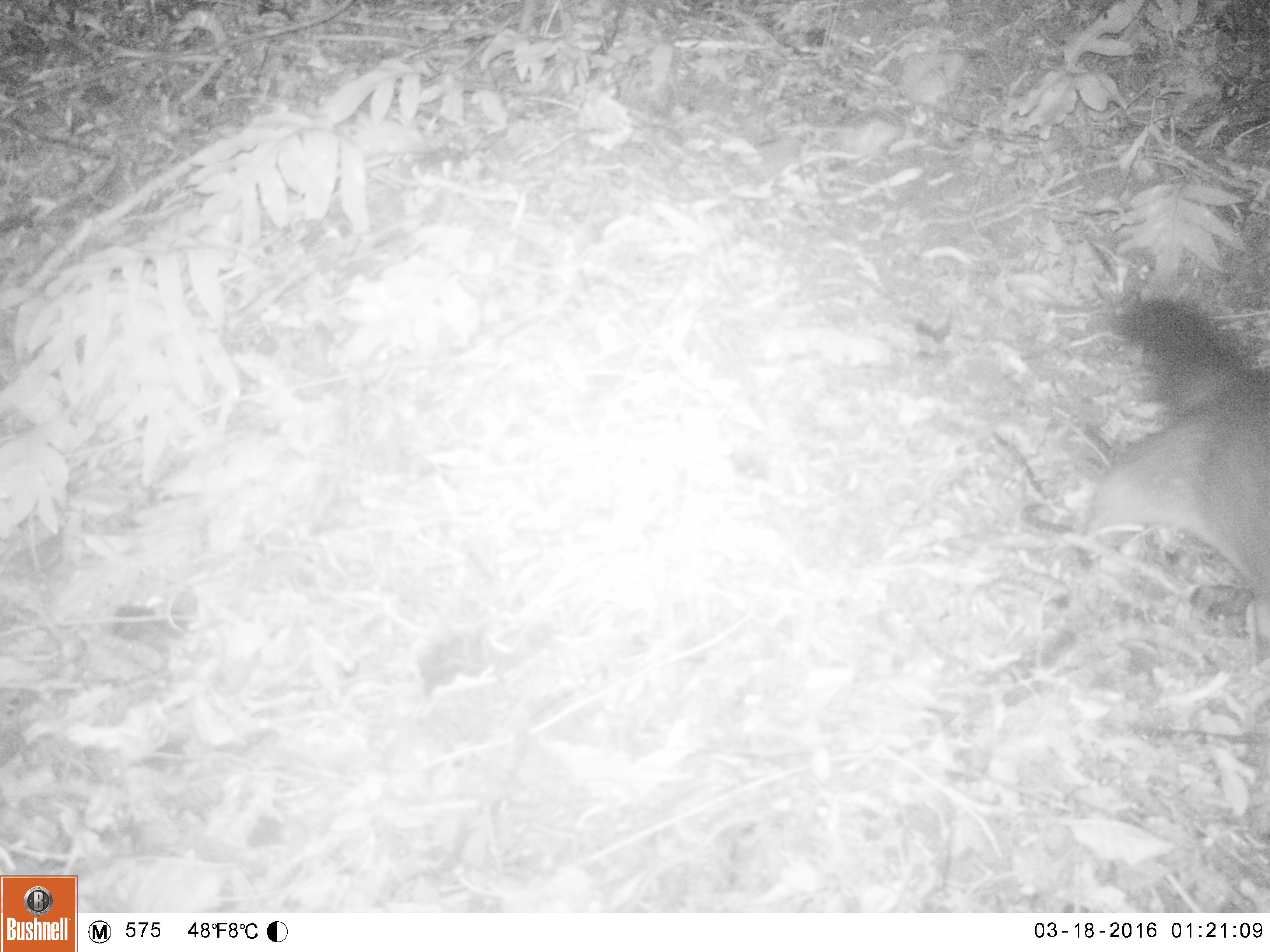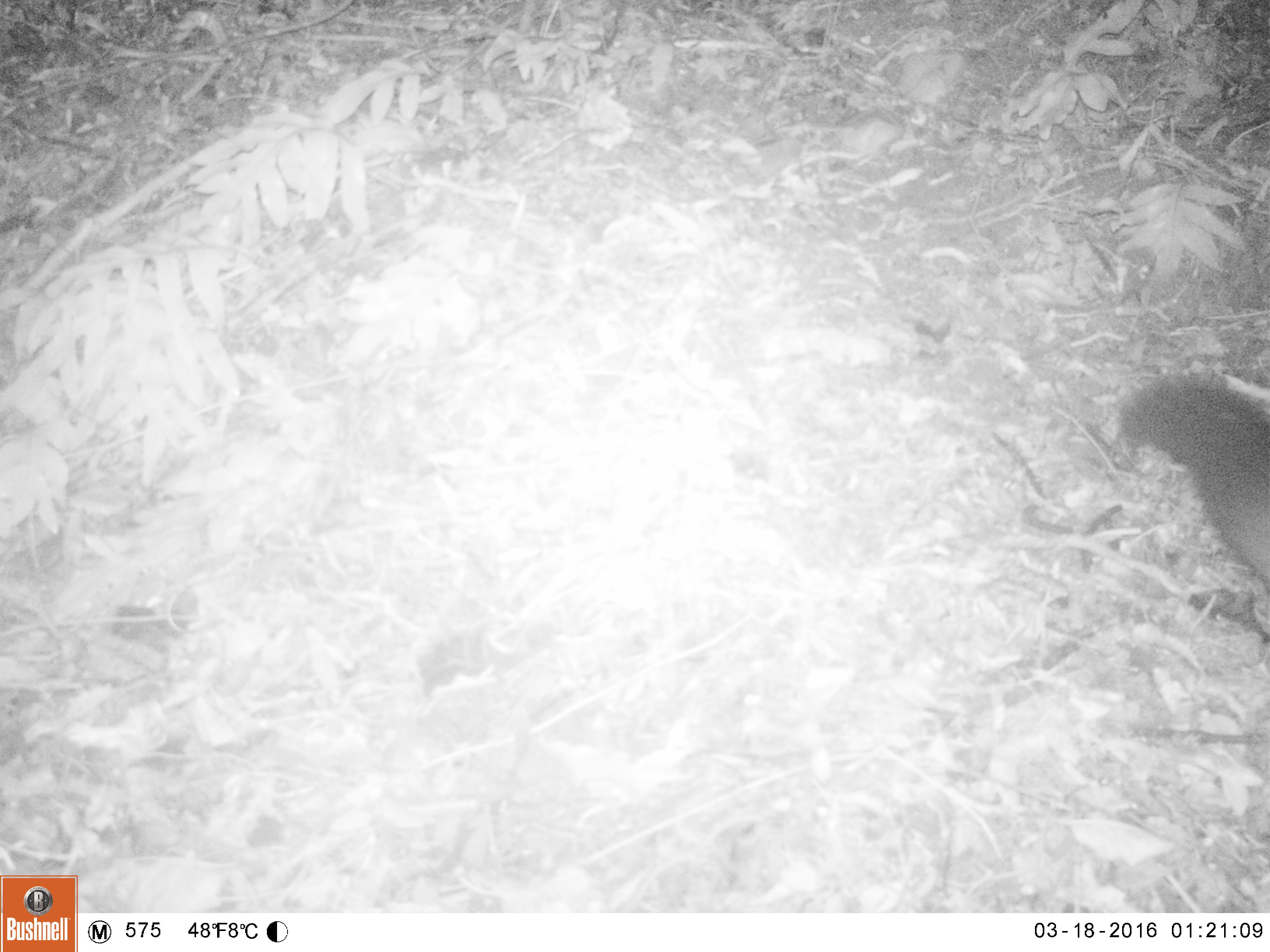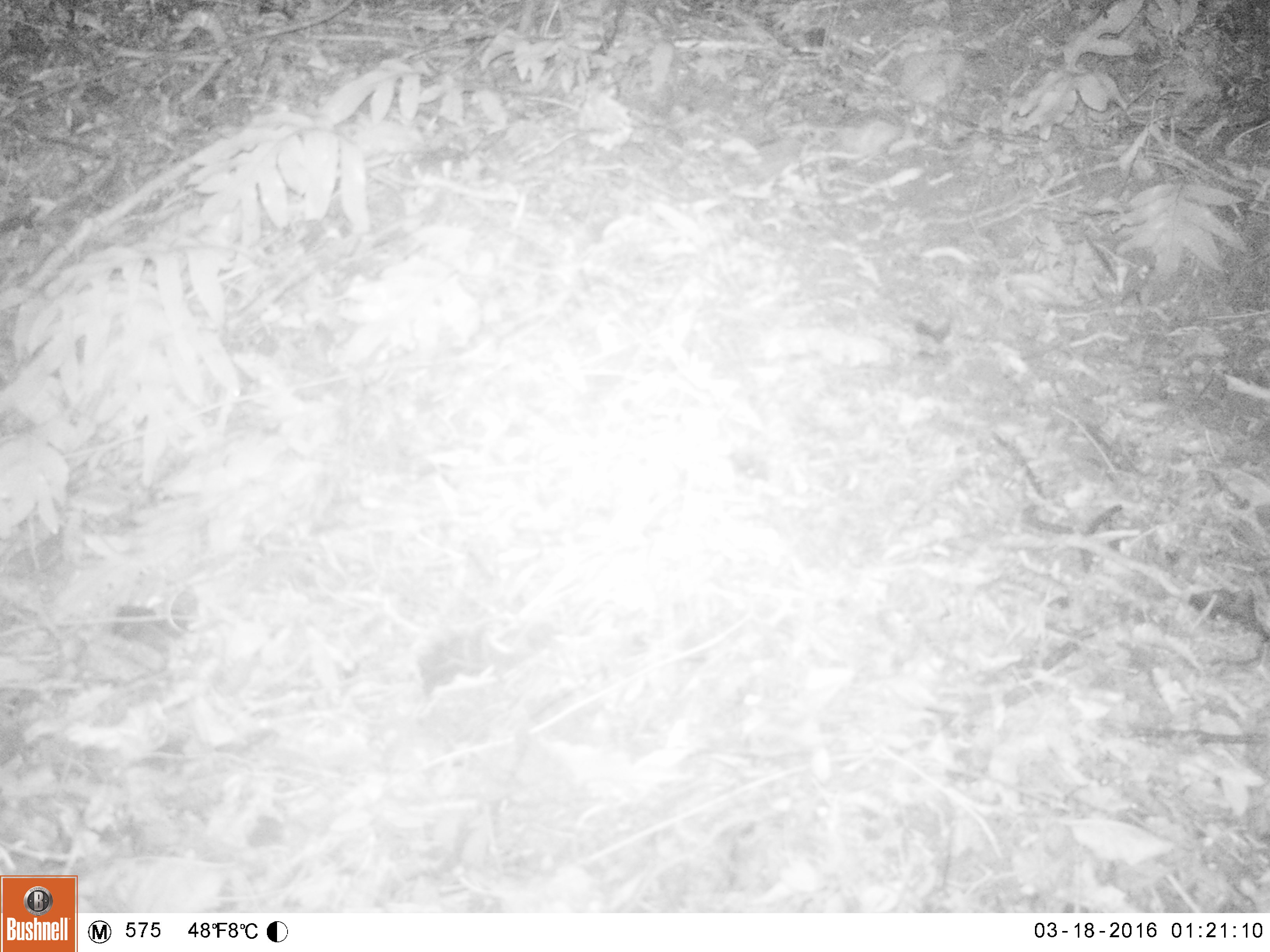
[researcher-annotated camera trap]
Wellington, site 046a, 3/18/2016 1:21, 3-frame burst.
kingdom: Animalia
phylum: Chordata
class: Mammalia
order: Didelphimorphia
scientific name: Didelphimorphia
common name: possum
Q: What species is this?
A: Possum (Didelphimorphia).